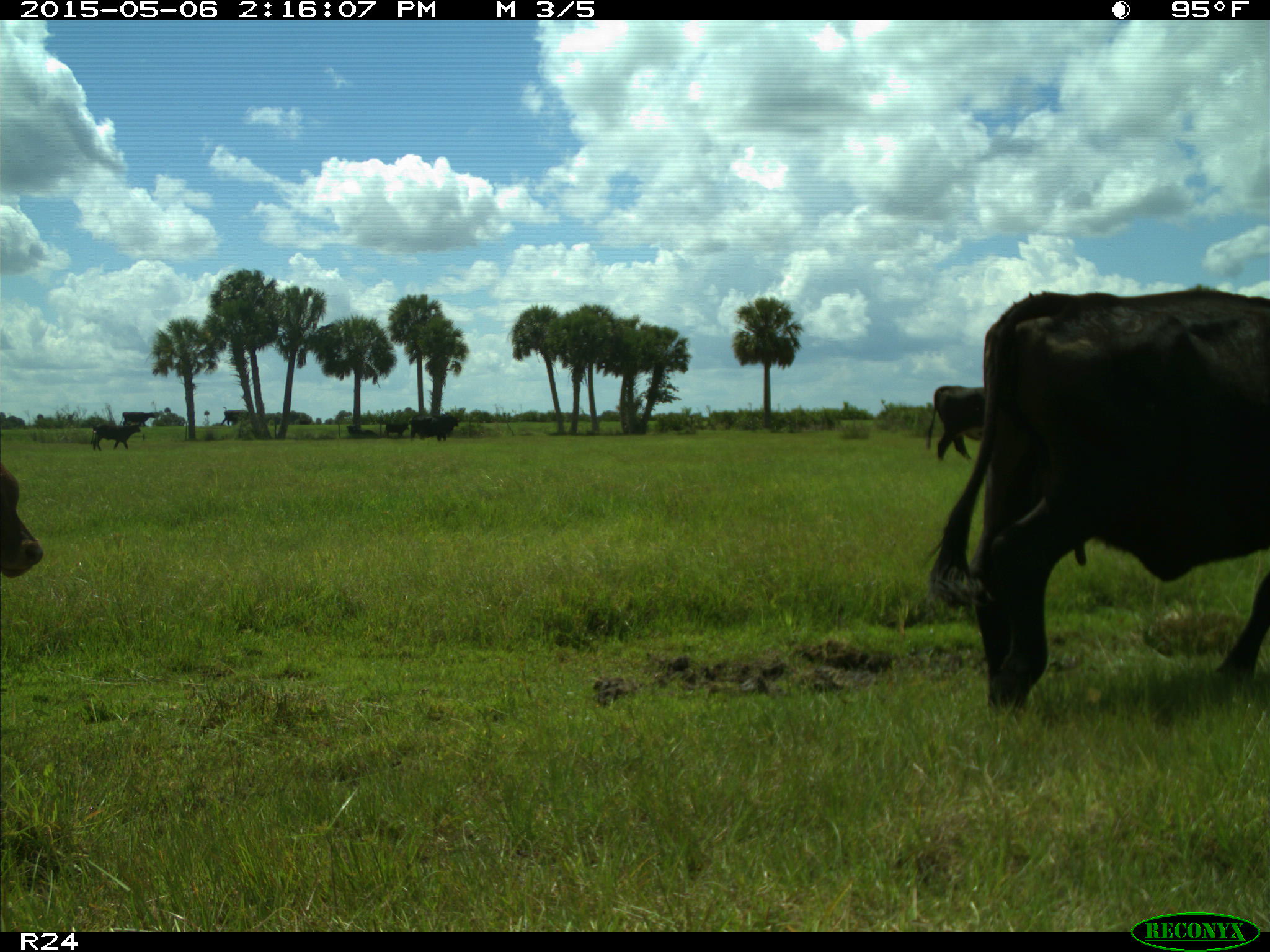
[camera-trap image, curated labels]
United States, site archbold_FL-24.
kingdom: Animalia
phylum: Chordata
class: Mammalia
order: Artiodactyla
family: Bovidae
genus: Bos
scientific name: Bos taurus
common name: domestic cow